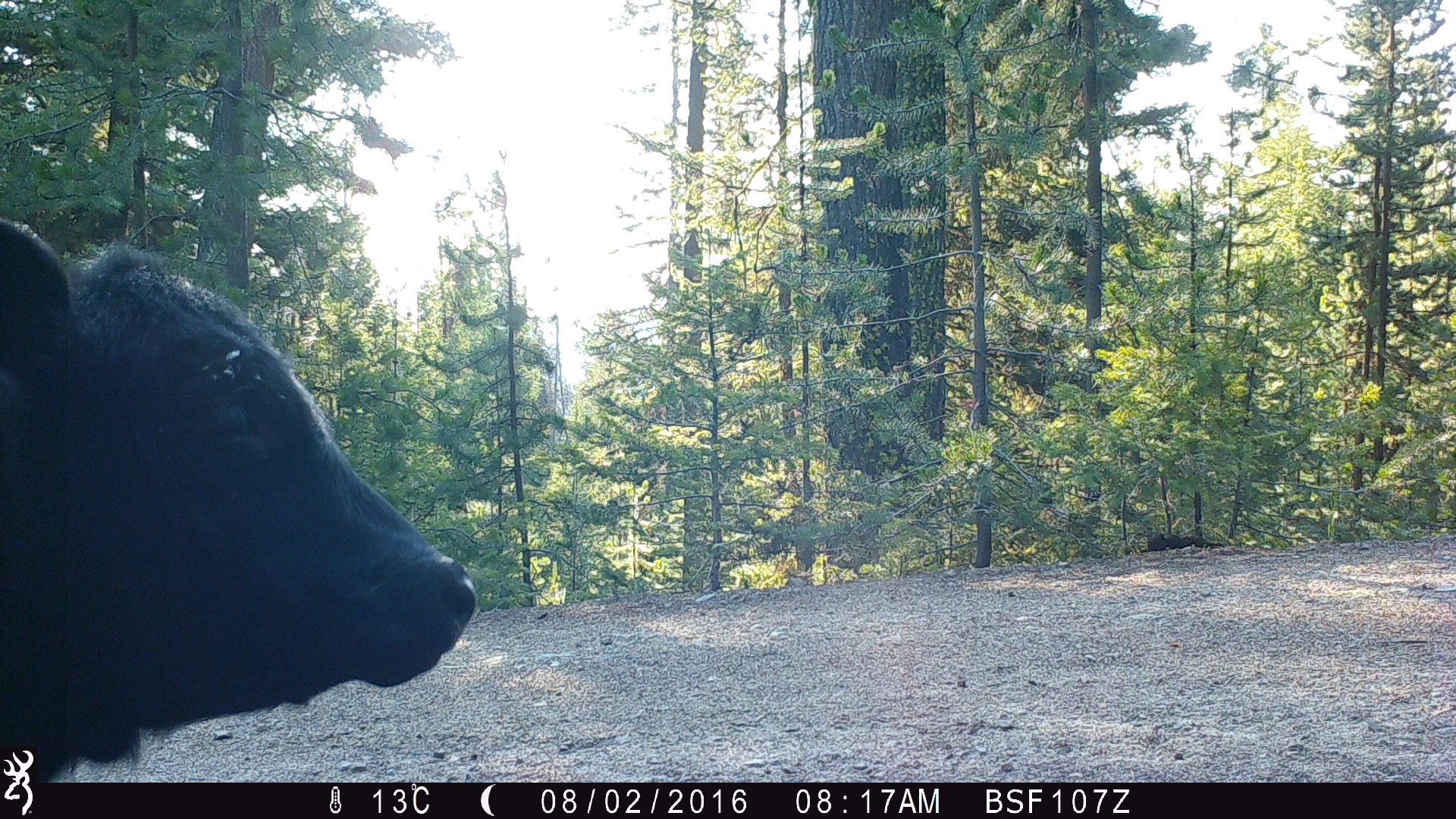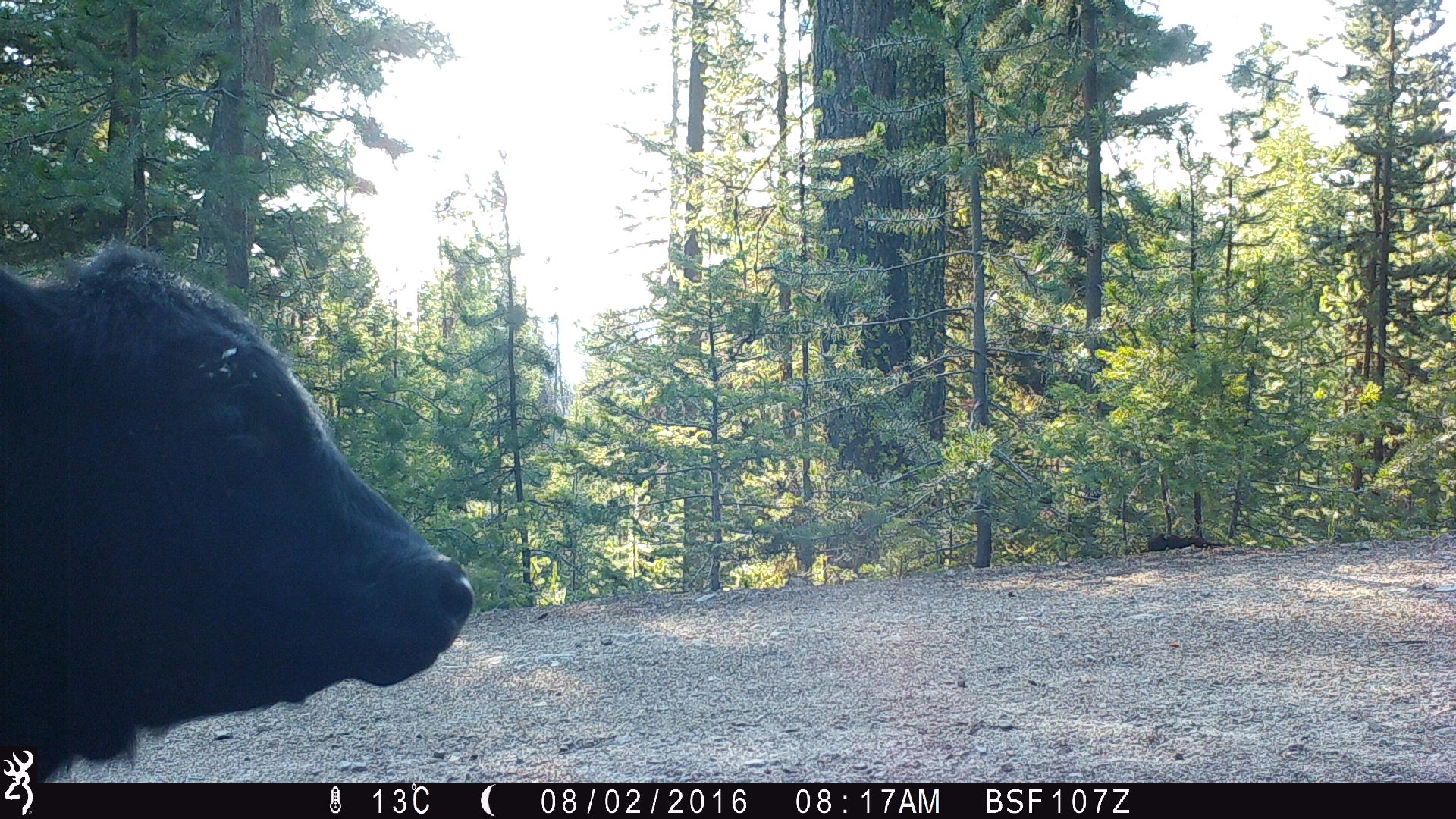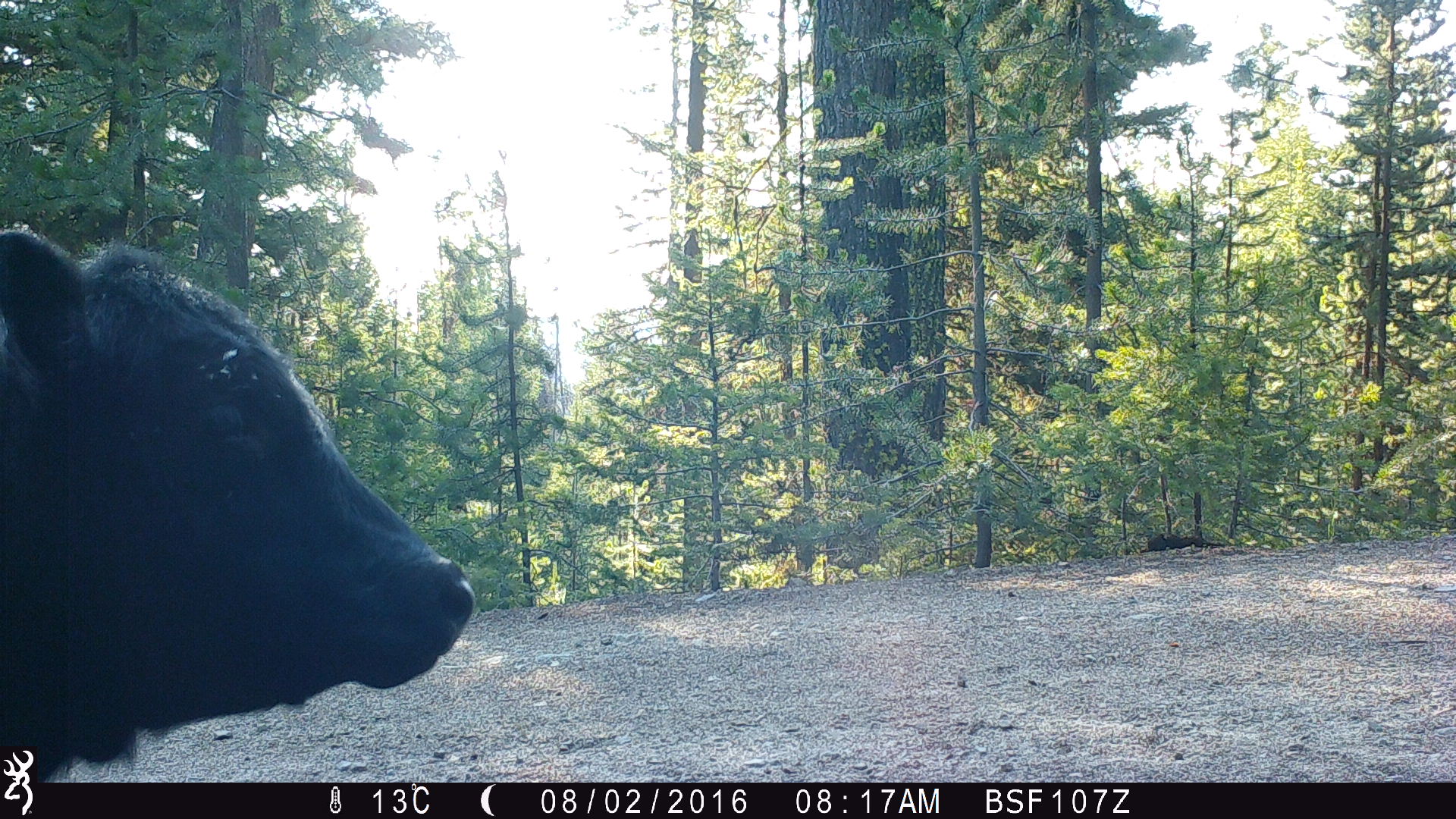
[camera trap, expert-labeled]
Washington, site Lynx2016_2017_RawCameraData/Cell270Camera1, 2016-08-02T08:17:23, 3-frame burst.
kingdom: Animalia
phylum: Chordata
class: Mammalia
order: Artiodactyla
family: Bovidae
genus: Bos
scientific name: Bos taurus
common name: domestic cattle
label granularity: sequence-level